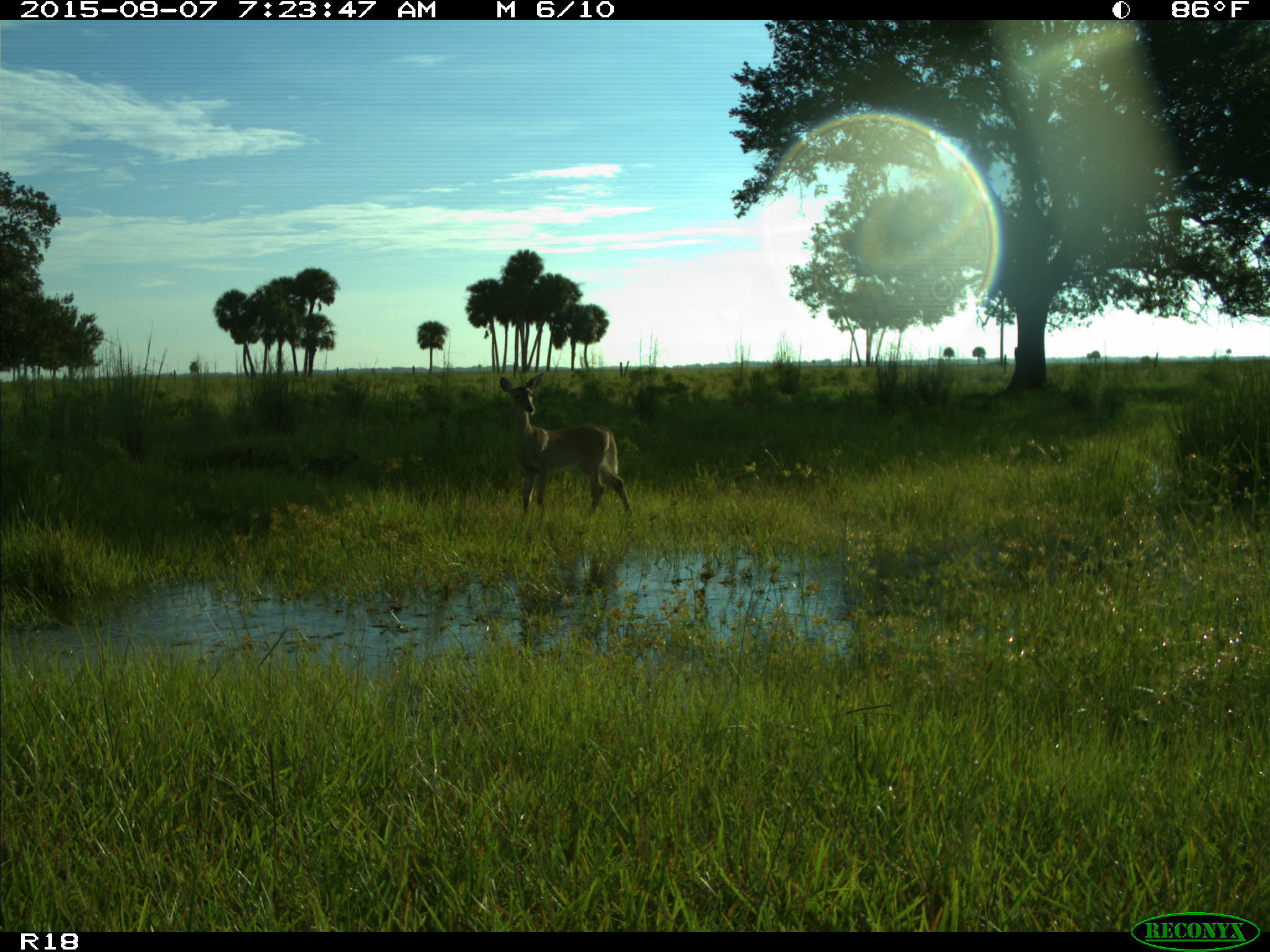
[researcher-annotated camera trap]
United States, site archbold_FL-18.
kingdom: Animalia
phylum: Chordata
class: Mammalia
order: Artiodactyla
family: Cervidae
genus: Odocoileus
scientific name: Odocoileus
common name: deer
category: unidentified deer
Unidentified deer (deer) (Odocoileus).